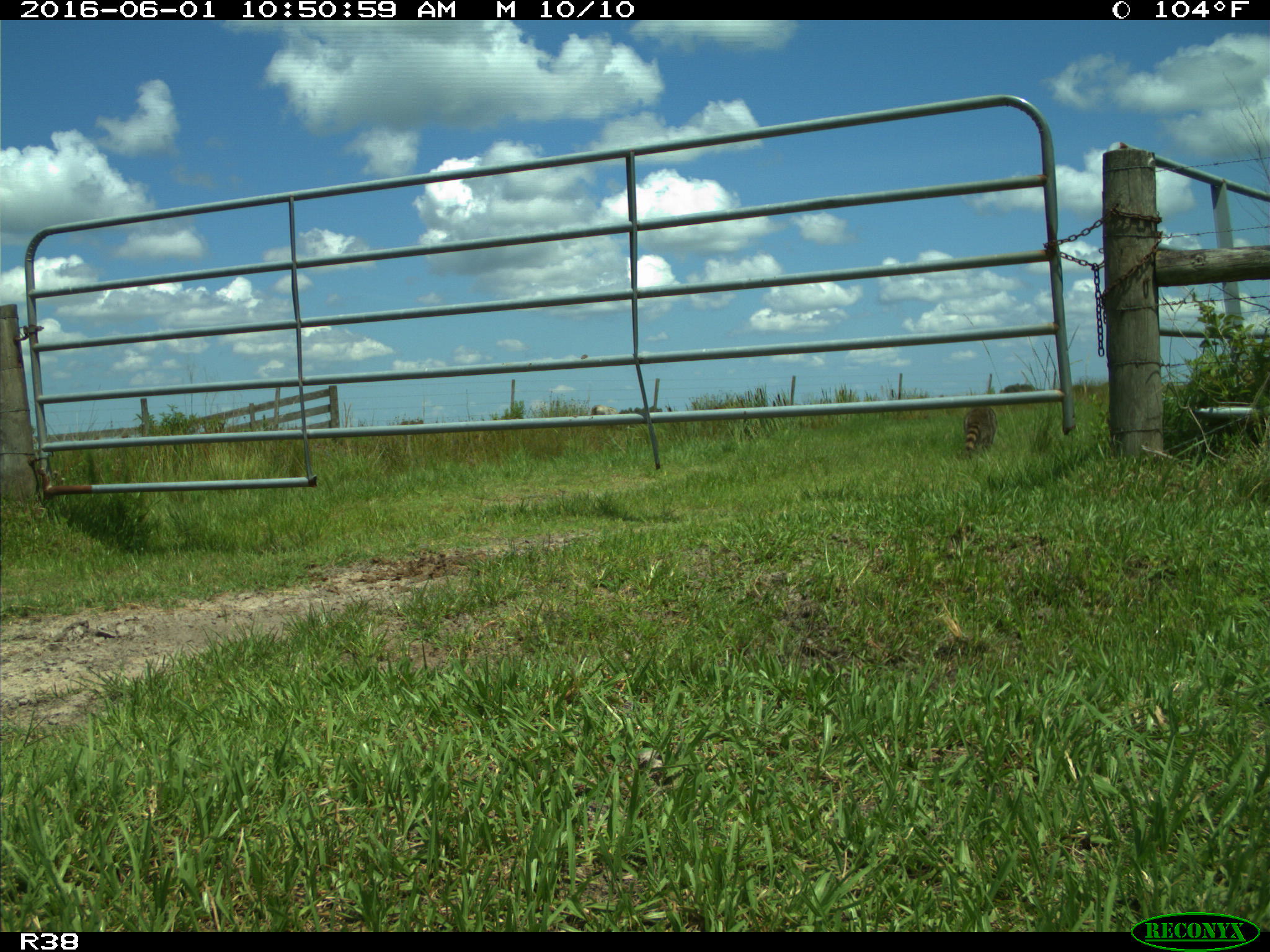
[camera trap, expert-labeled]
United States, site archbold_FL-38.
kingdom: Animalia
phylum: Chordata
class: Mammalia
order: Carnivora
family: Procyonidae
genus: Procyon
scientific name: Procyon lotor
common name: common raccoon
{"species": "Procyon lotor (common raccoon)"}